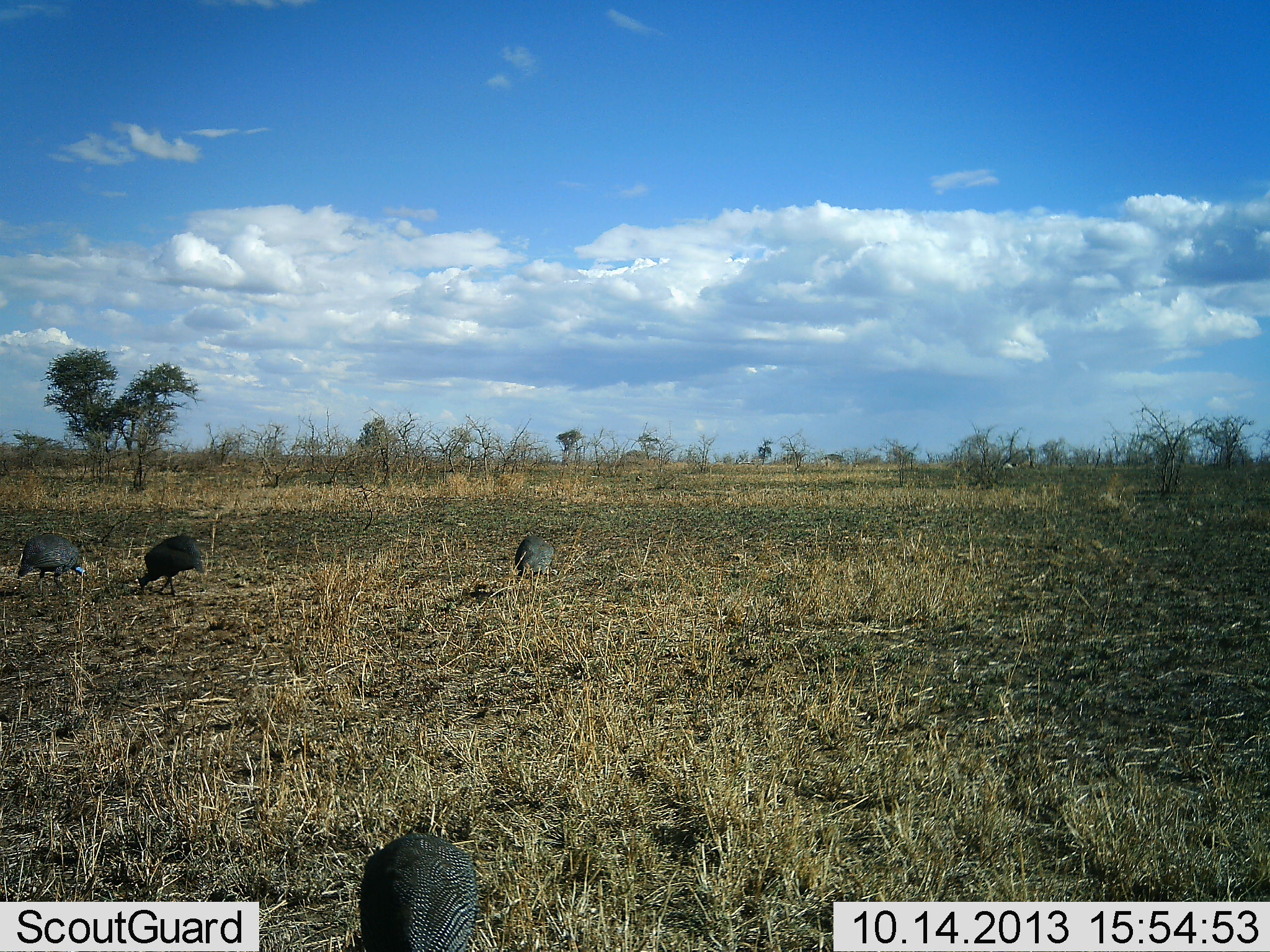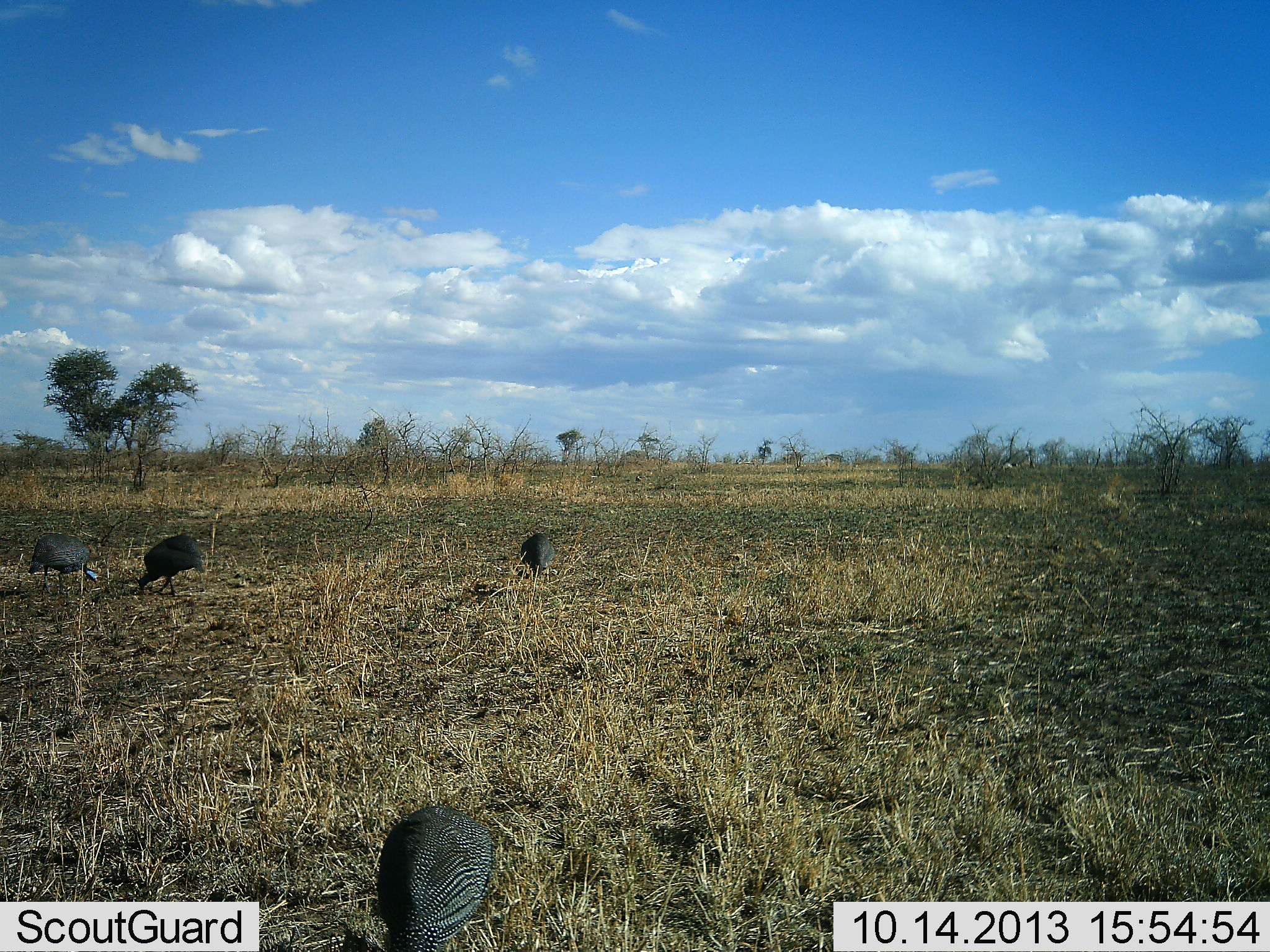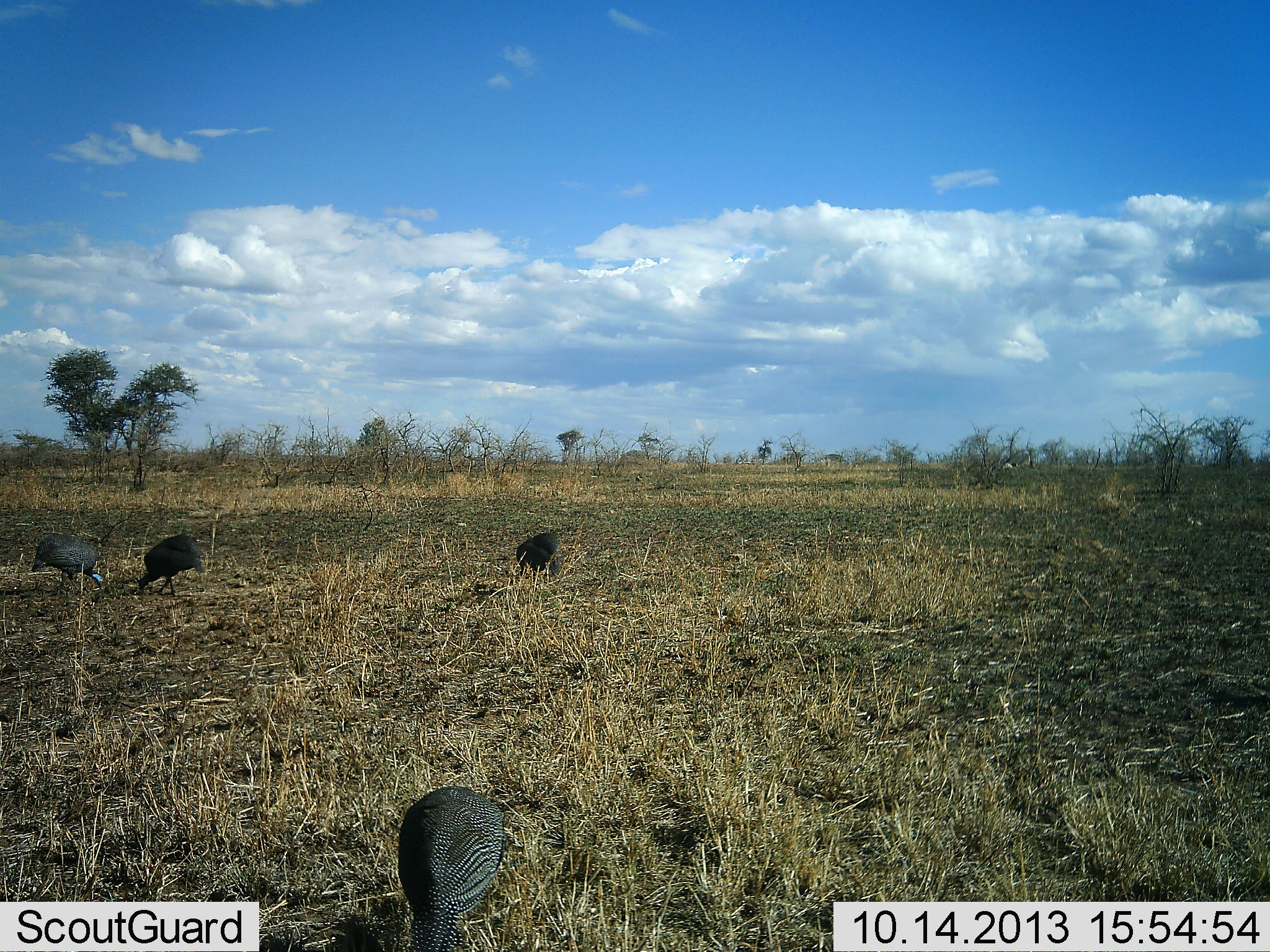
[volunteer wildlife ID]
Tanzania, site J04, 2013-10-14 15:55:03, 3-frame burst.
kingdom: Animalia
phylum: Chordata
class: Aves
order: Galliformes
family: Numididae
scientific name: Numididae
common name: guinea fowl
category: guineafowl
Guineafowl (guinea fowl) (Numididae), count 4. Behavior (volunteer vote fractions): standing 18%, resting 0%, moving 14%, interacting 5%. Young present (vote fraction): 0%. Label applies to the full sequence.